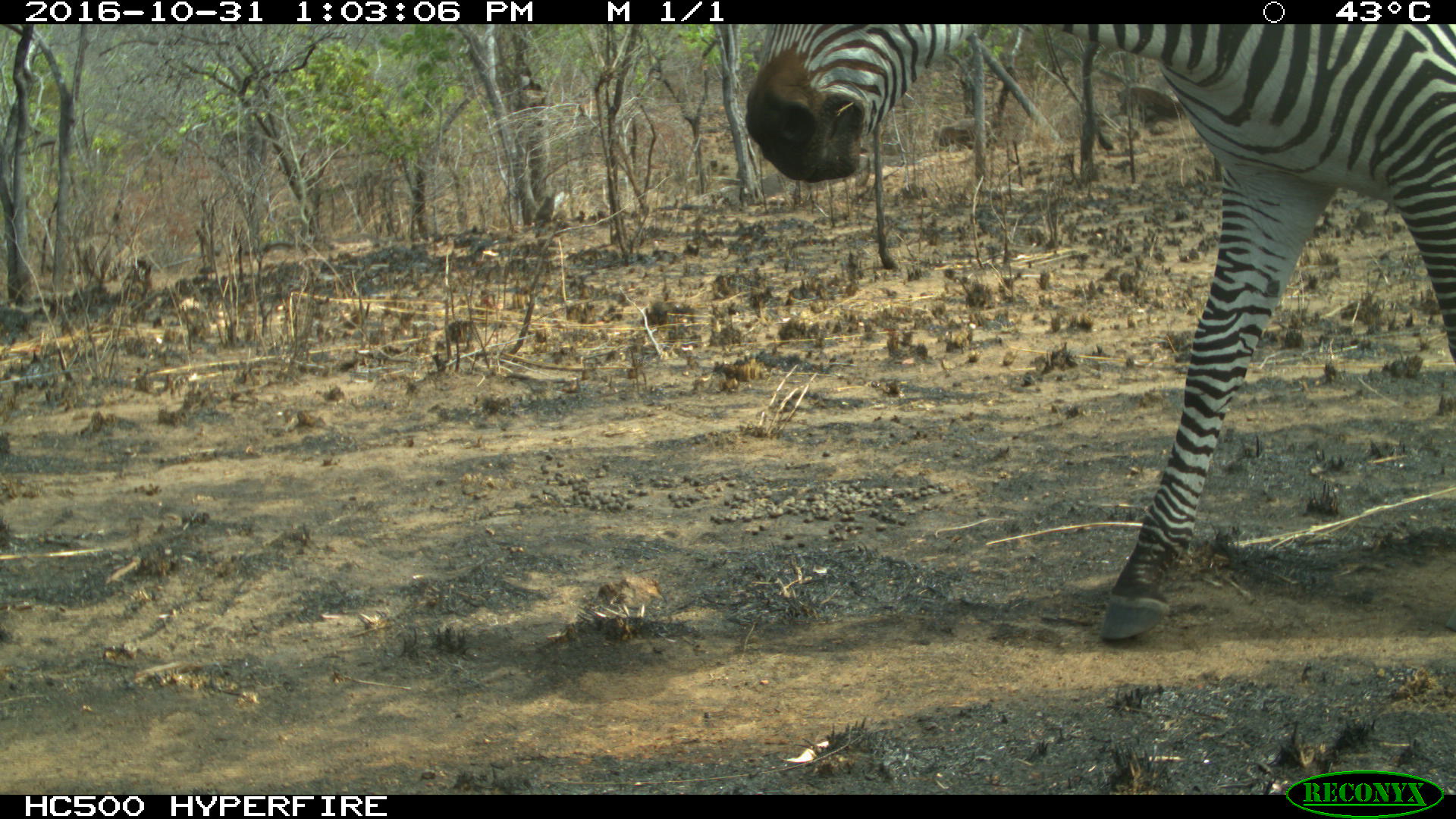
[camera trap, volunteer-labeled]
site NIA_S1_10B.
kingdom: Animalia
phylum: Chordata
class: Mammalia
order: Perissodactyla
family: Equidae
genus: Equus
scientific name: Equus quagga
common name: plains zebra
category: zebraplains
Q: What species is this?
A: Zebraplains (plains zebra) (Equus quagga).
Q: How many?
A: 1.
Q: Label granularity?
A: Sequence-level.